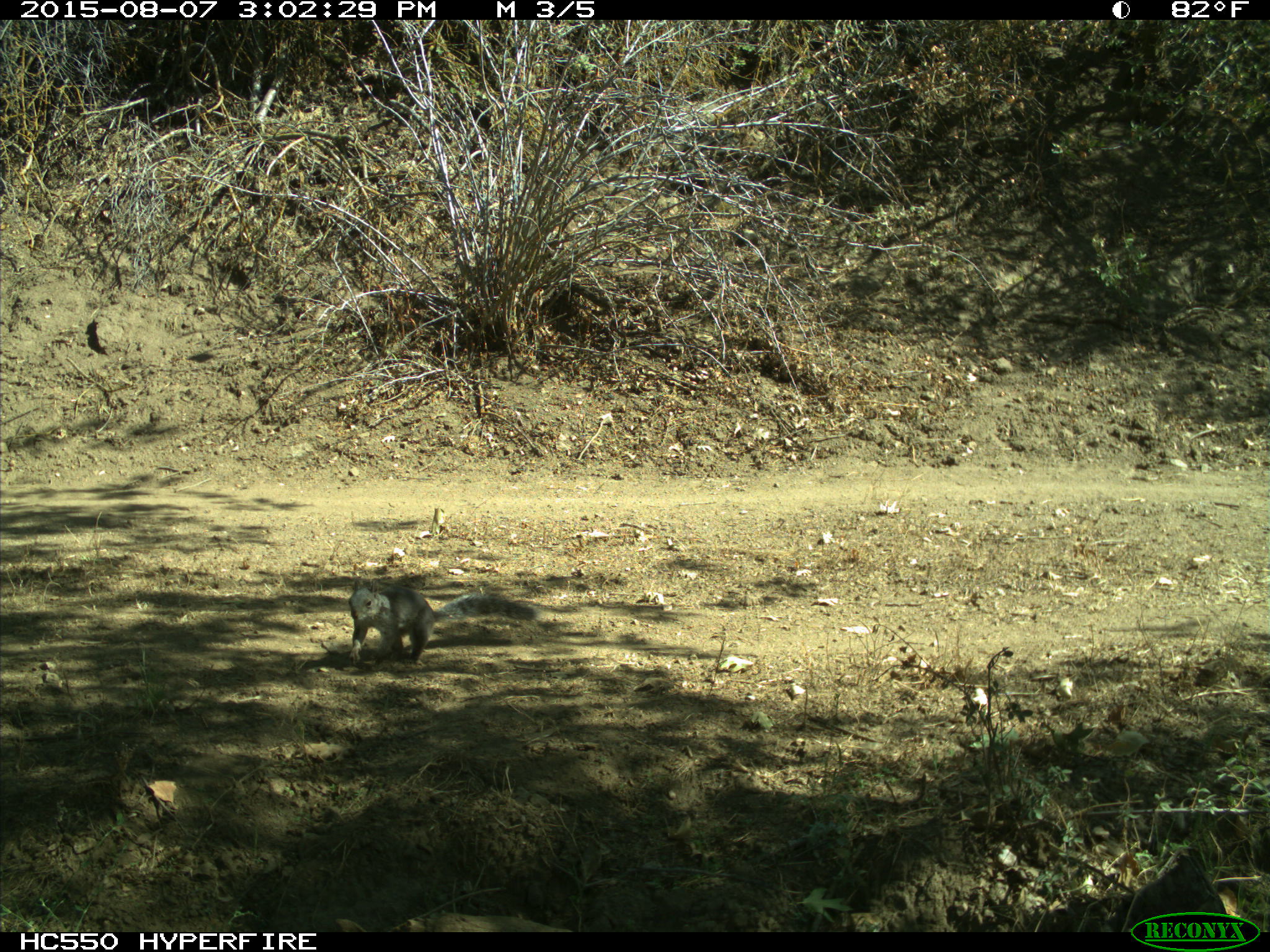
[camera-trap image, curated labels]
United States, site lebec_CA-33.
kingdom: Animalia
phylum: Chordata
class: Mammalia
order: Rodentia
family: Sciuridae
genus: Sciurus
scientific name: Sciurus carolinensis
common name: eastern gray squirrel